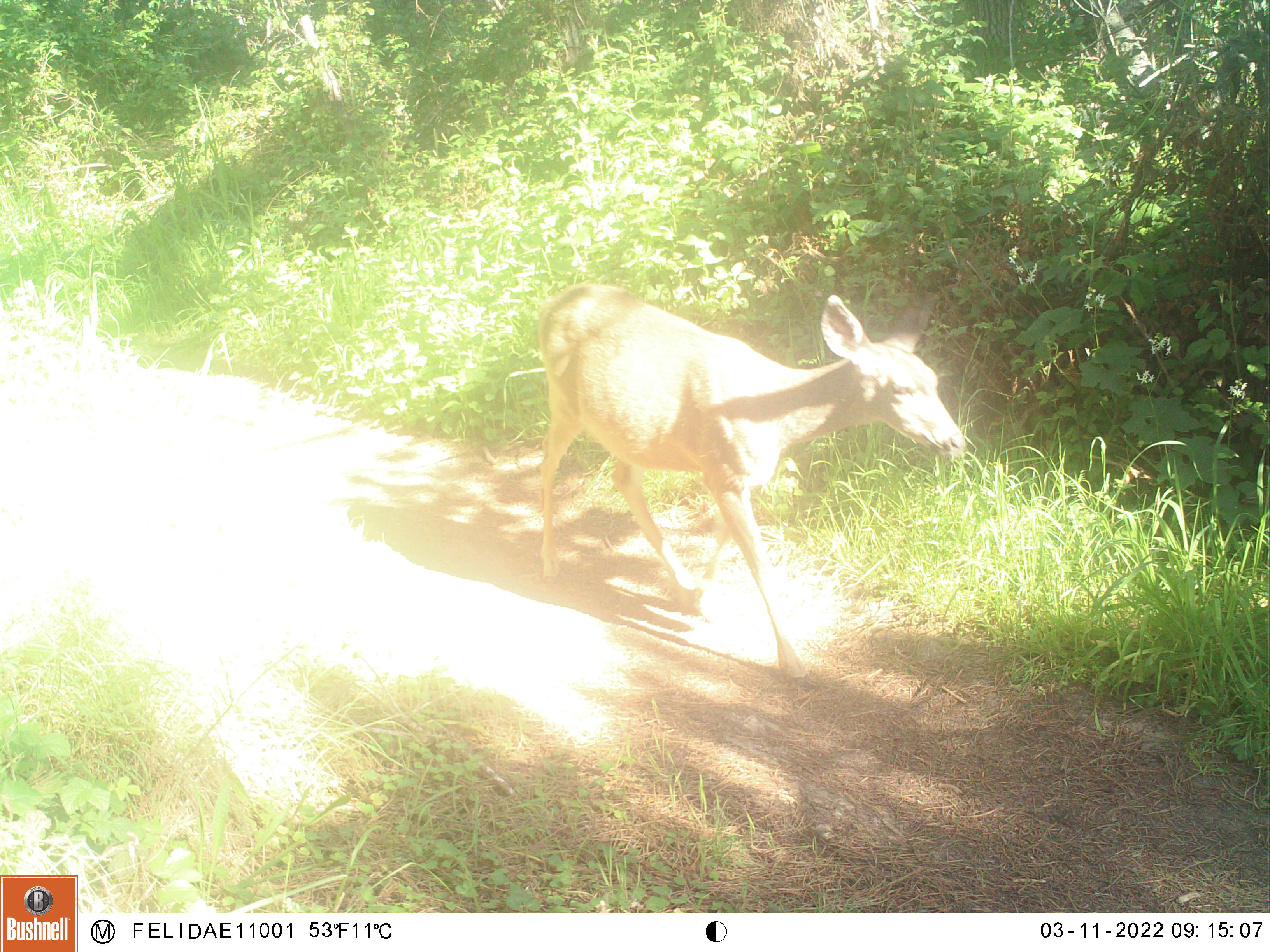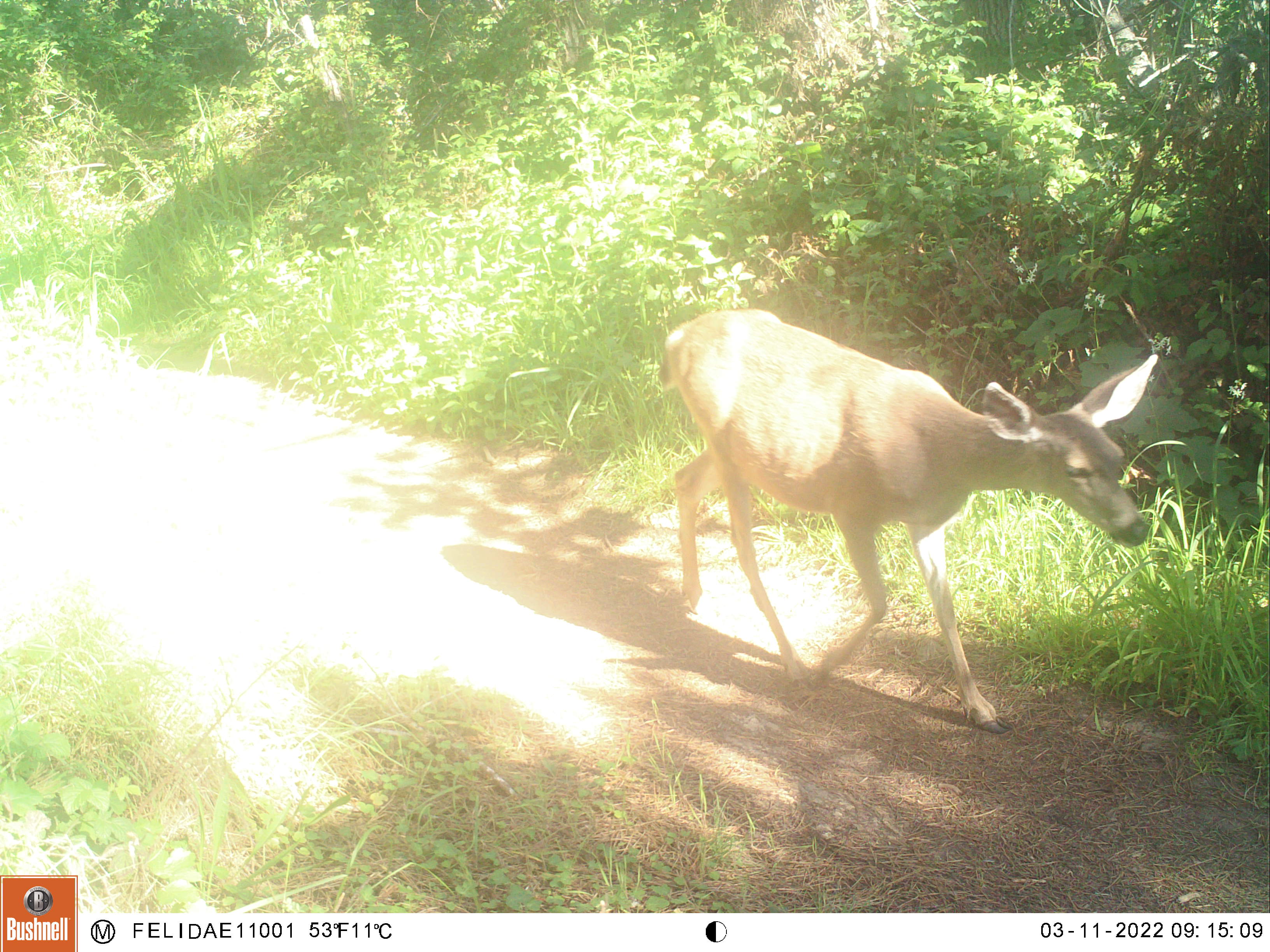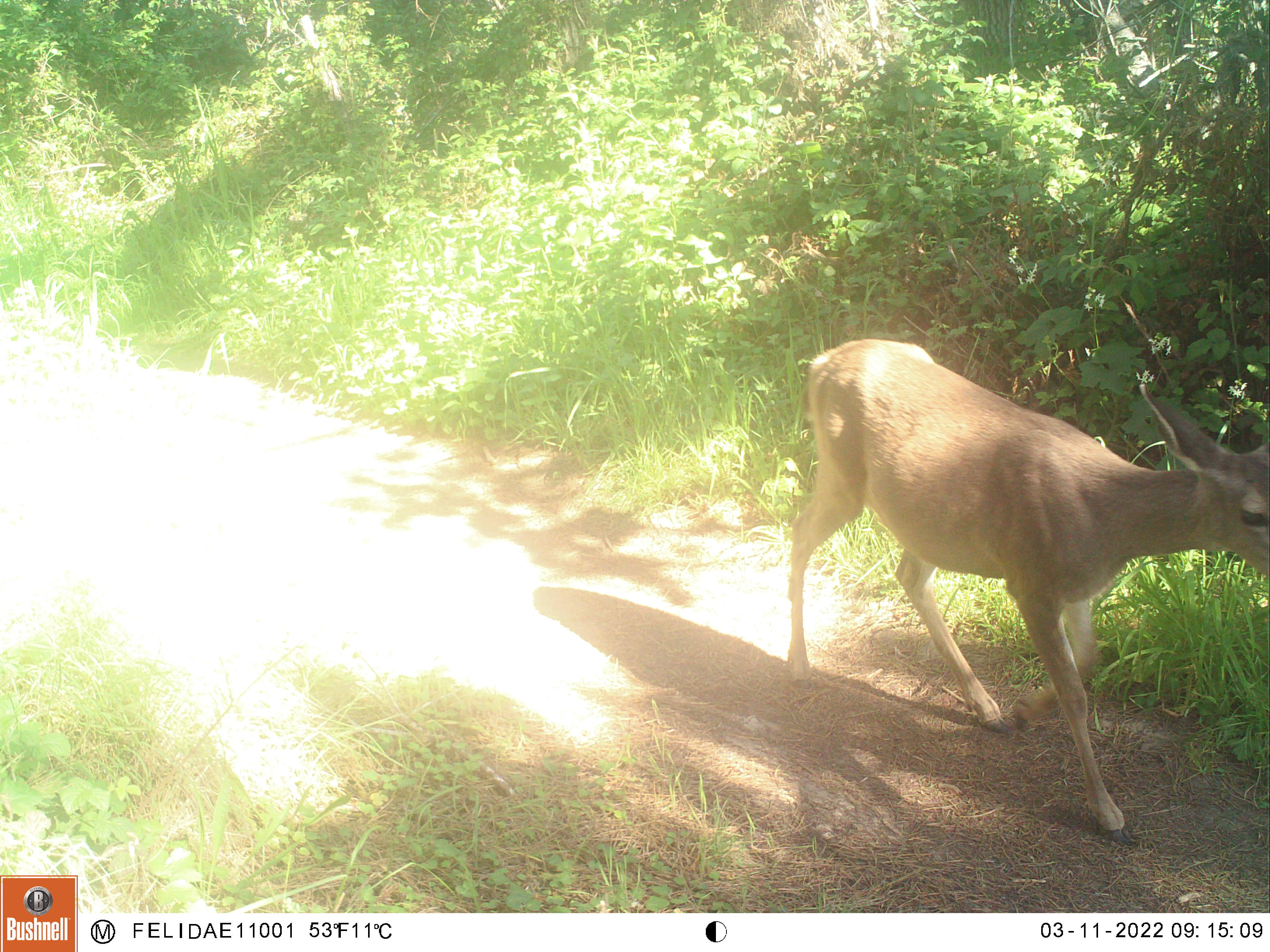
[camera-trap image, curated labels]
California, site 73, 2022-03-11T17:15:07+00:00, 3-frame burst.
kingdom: Animalia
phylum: Chordata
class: Mammalia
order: Artiodactyla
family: Cervidae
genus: Odocoileus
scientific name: Odocoileus hemionus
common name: mule deer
Mule deer (Odocoileus hemionus).